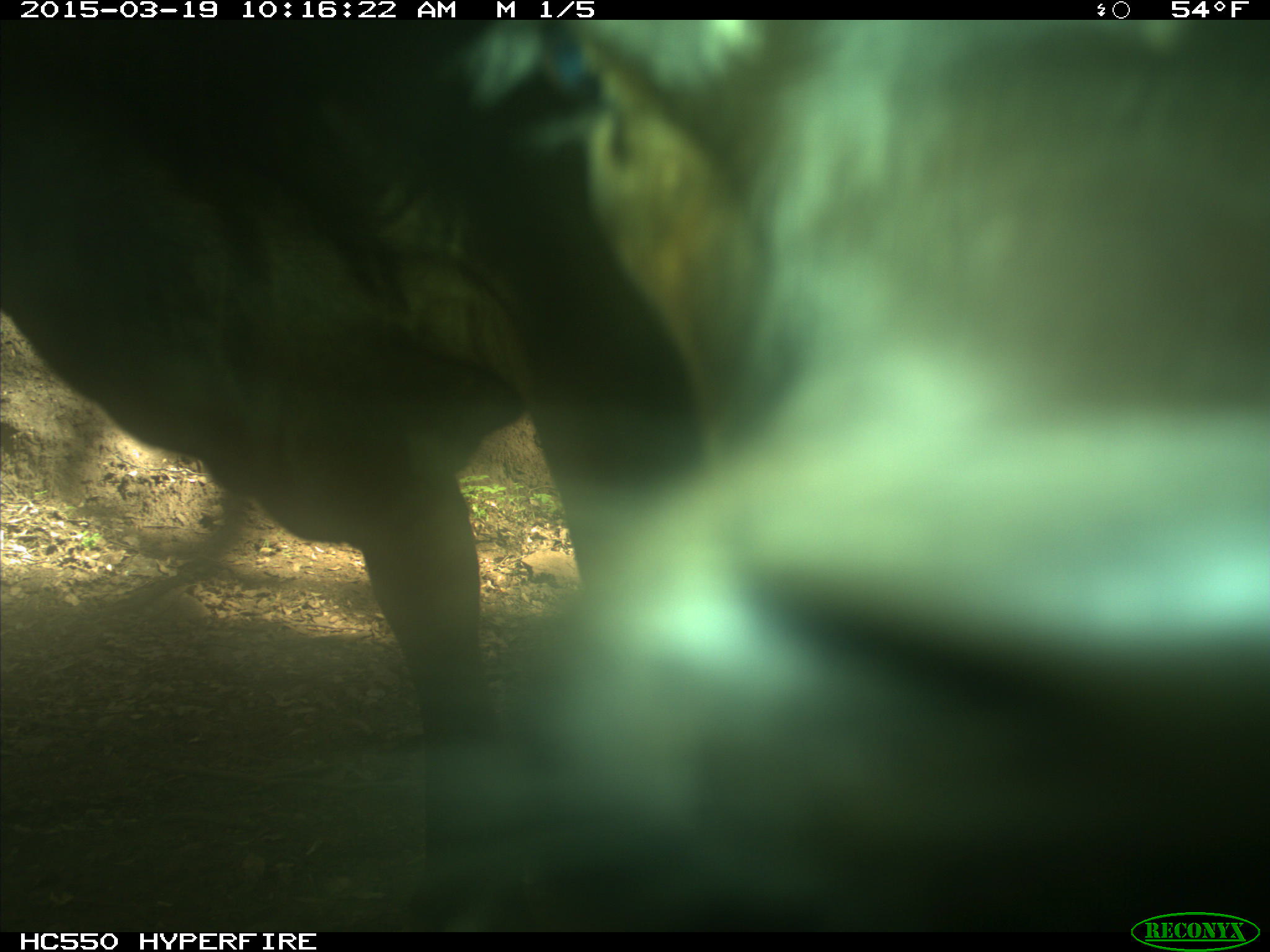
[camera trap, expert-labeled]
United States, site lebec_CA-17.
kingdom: Animalia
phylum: Chordata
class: Mammalia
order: Artiodactyla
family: Bovidae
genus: Bos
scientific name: Bos taurus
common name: domestic cow